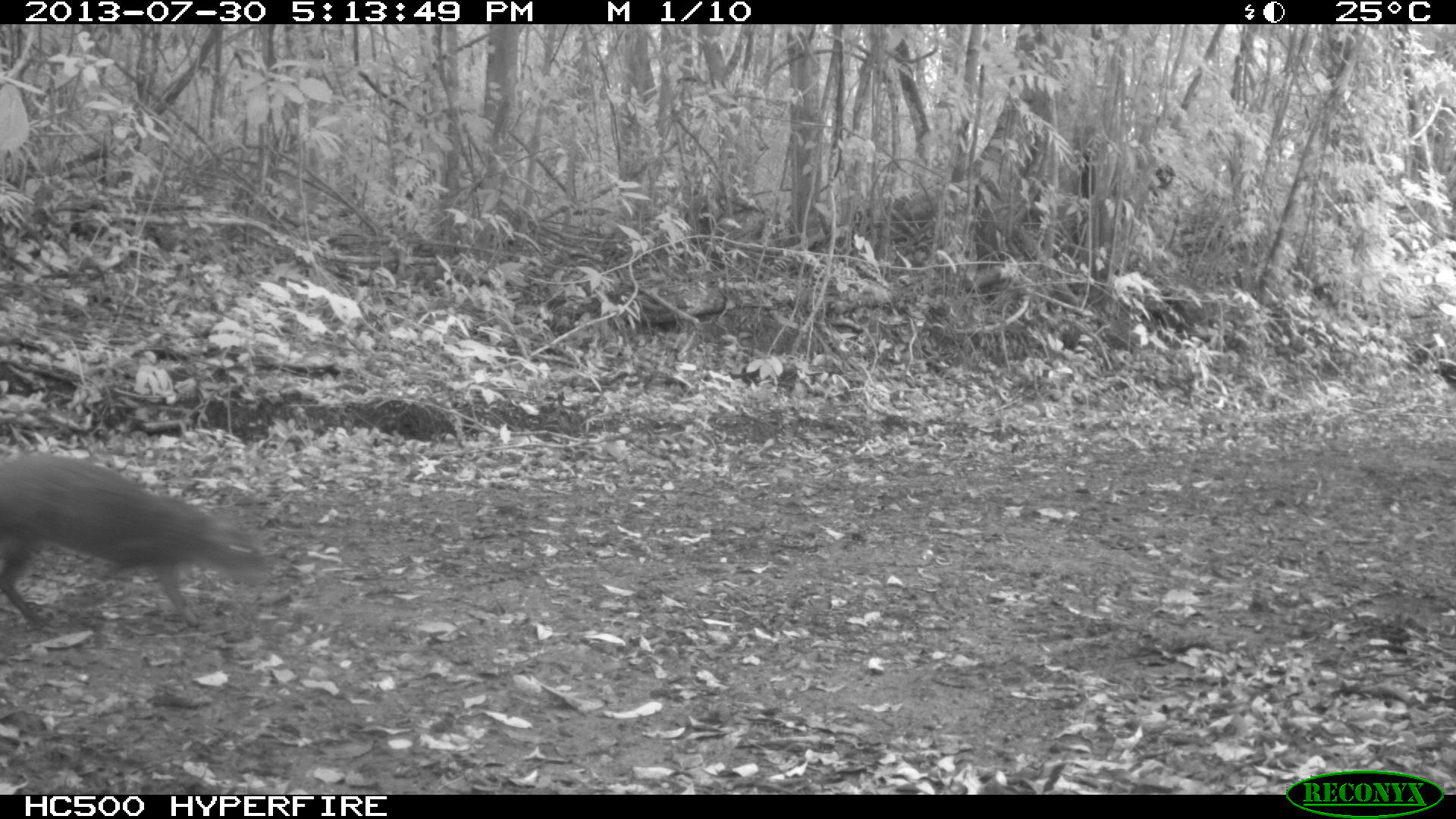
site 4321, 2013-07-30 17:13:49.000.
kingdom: Animalia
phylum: Chordata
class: Mammalia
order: Rodentia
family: Dasyproctidae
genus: Dasyprocta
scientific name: Dasyprocta punctata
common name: central american agouti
Dasyprocta punctata (central american agouti), count 1.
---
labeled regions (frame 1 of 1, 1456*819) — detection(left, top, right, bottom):
dasyprocta punctata: detection(0, 448, 270, 628)